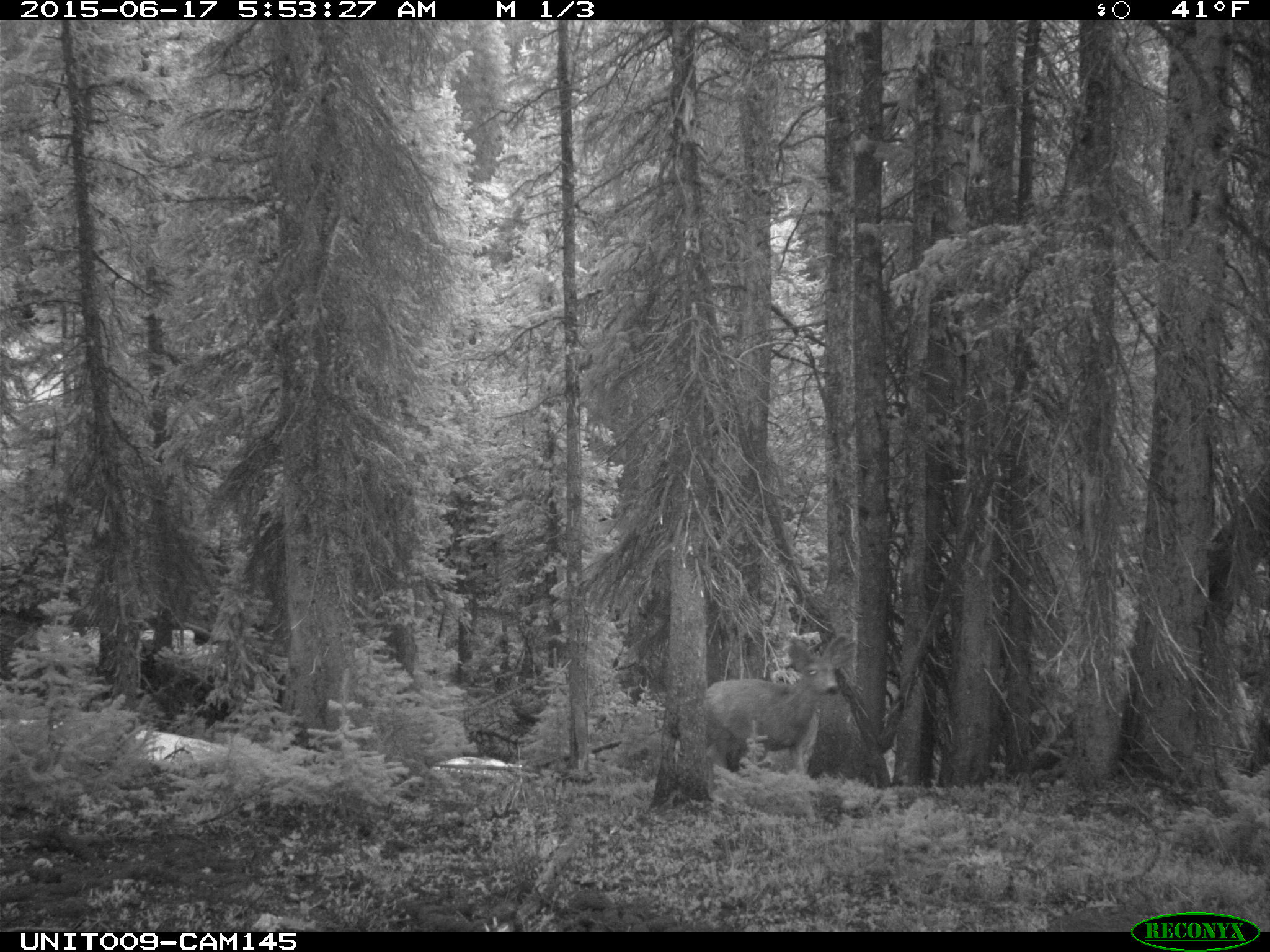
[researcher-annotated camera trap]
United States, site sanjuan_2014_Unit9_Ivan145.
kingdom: Animalia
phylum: Chordata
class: Mammalia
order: Artiodactyla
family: Cervidae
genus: Odocoileus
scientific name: Odocoileus hemionus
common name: mule deer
Odocoileus hemionus (mule deer).